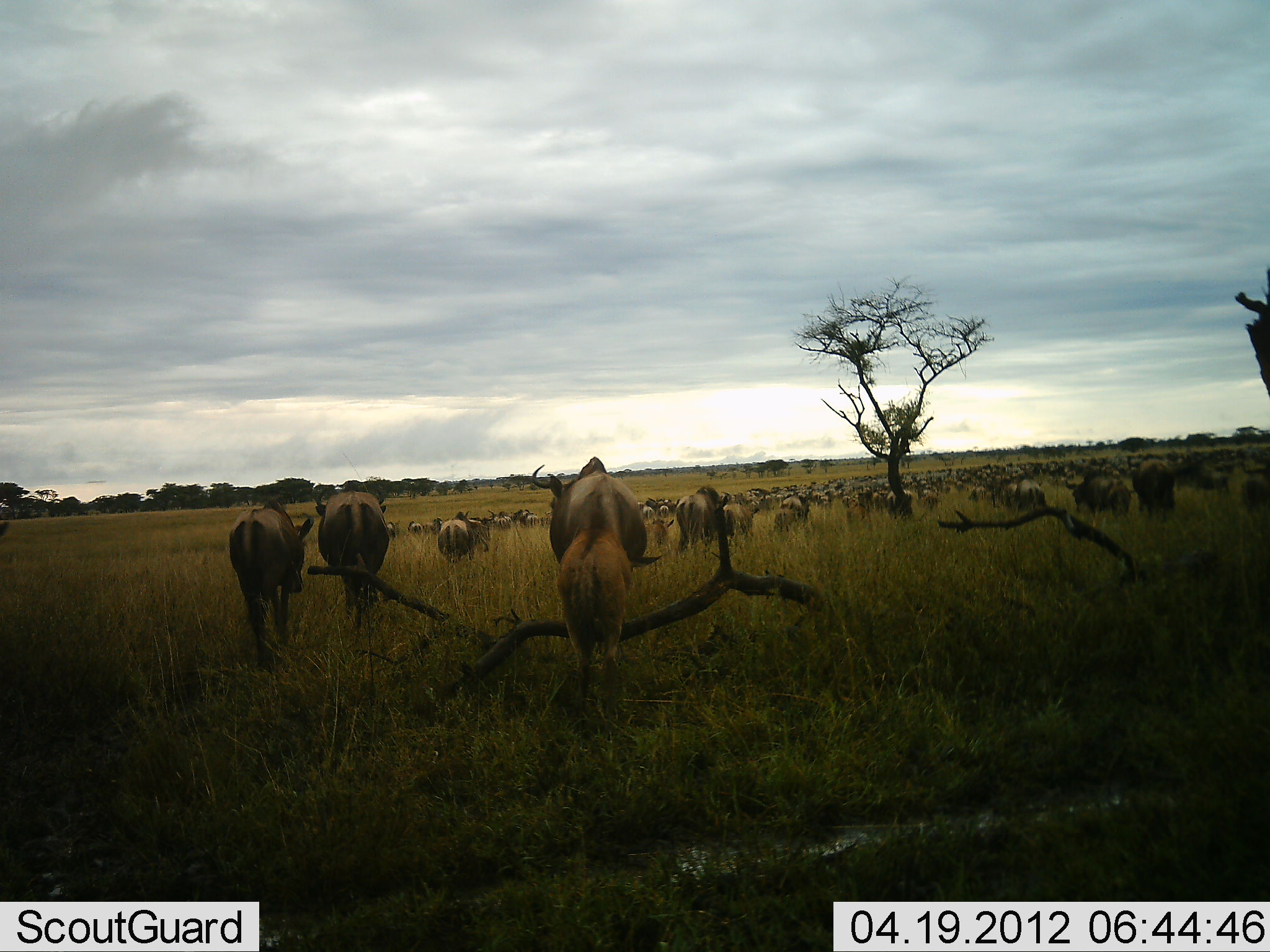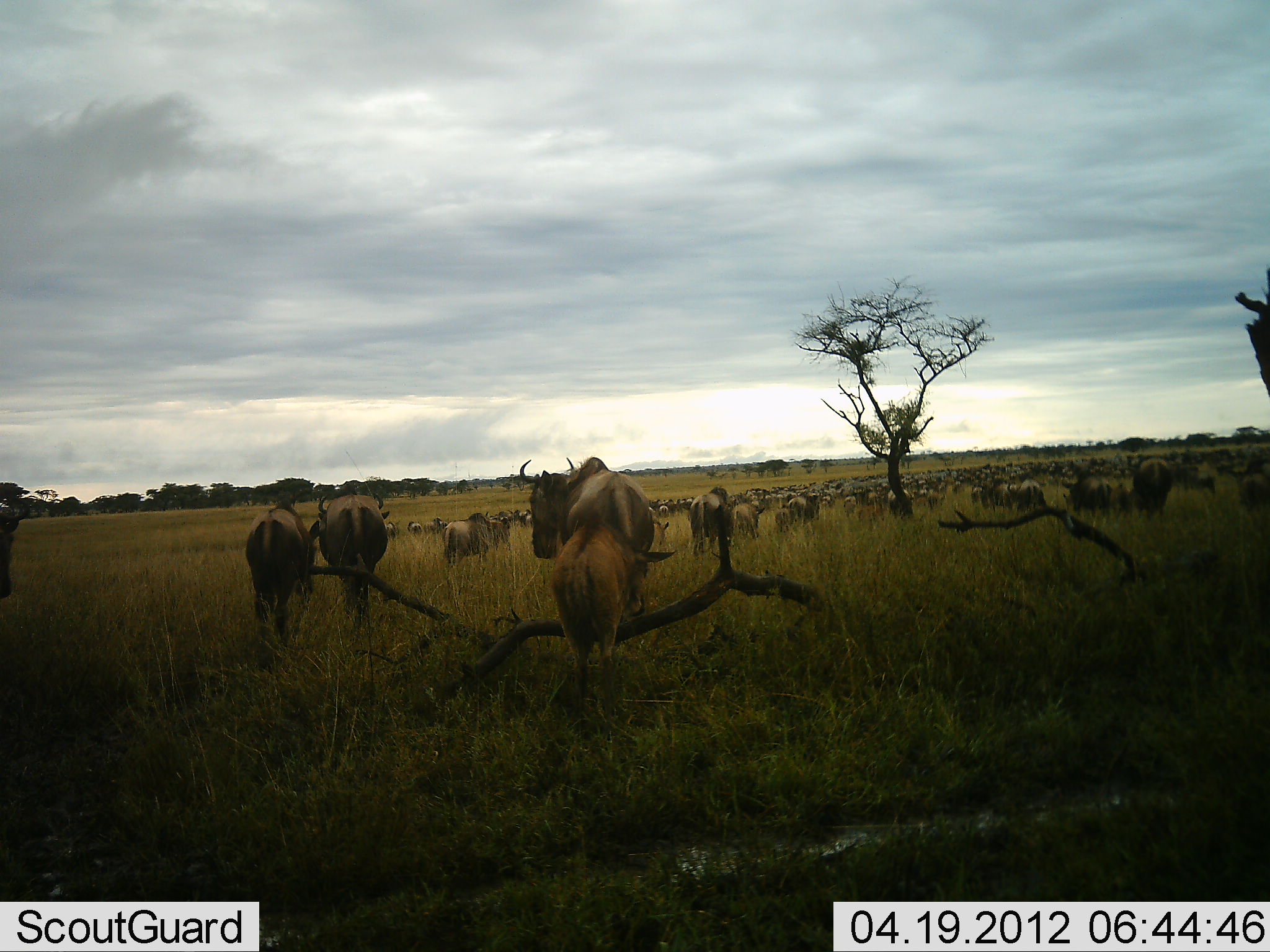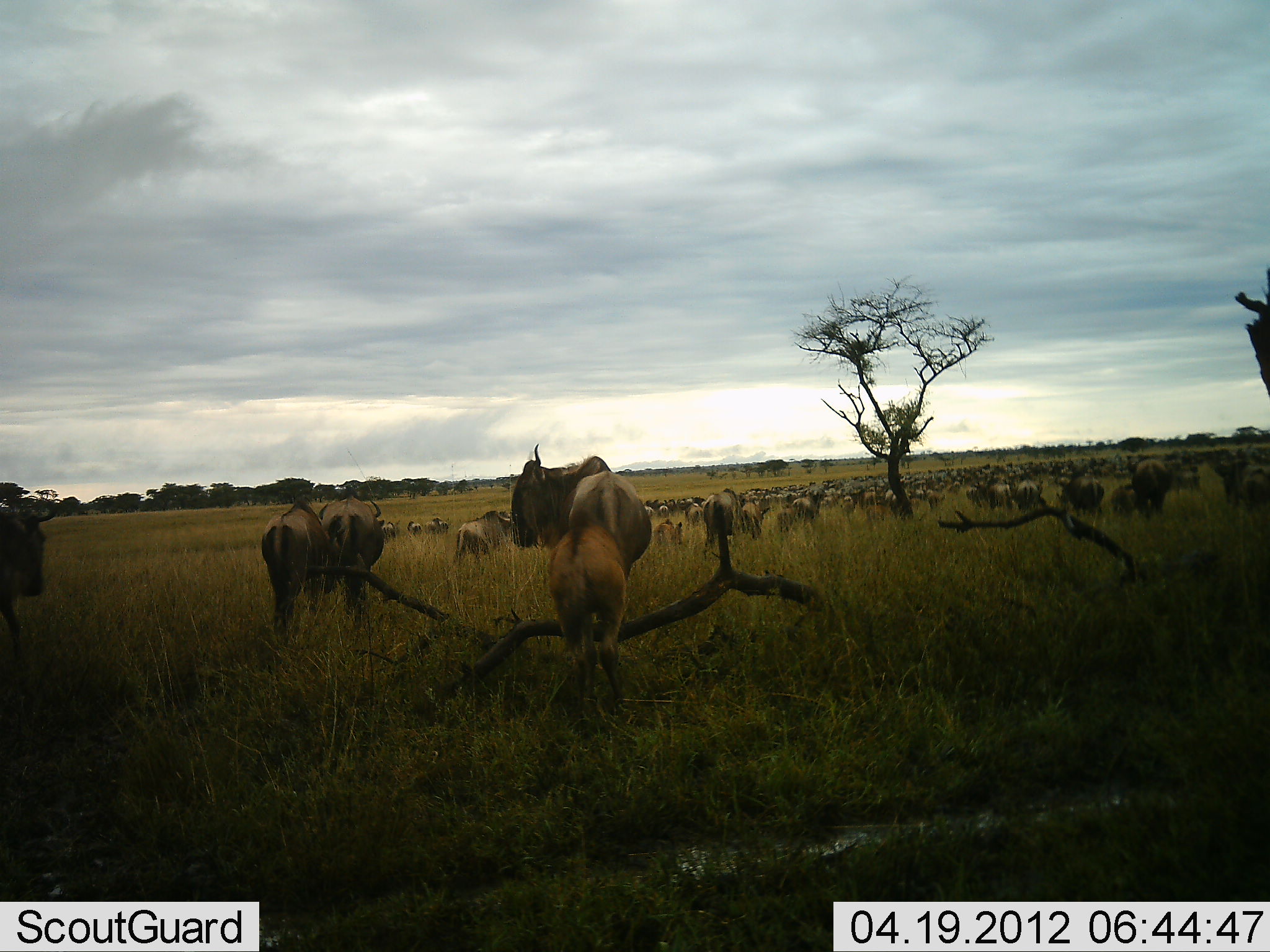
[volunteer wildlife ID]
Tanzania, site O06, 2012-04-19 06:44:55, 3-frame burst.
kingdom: Animalia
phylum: Chordata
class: Mammalia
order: Artiodactyla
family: Bovidae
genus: Connochaetes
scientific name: Connochaetes taurinus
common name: blue wildebeest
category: wildebeest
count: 51+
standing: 38%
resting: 6%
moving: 88%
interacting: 6%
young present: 62%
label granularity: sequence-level